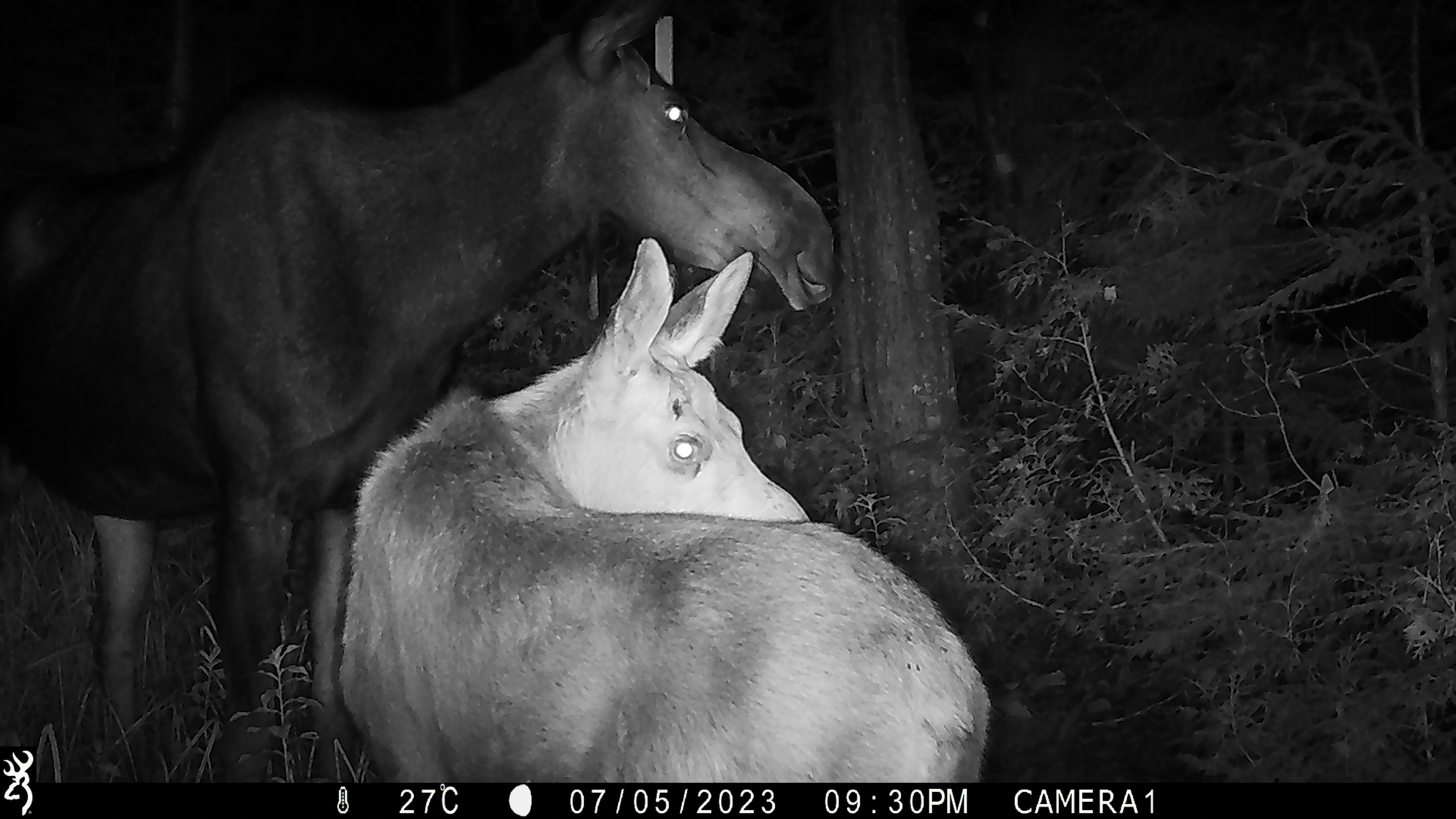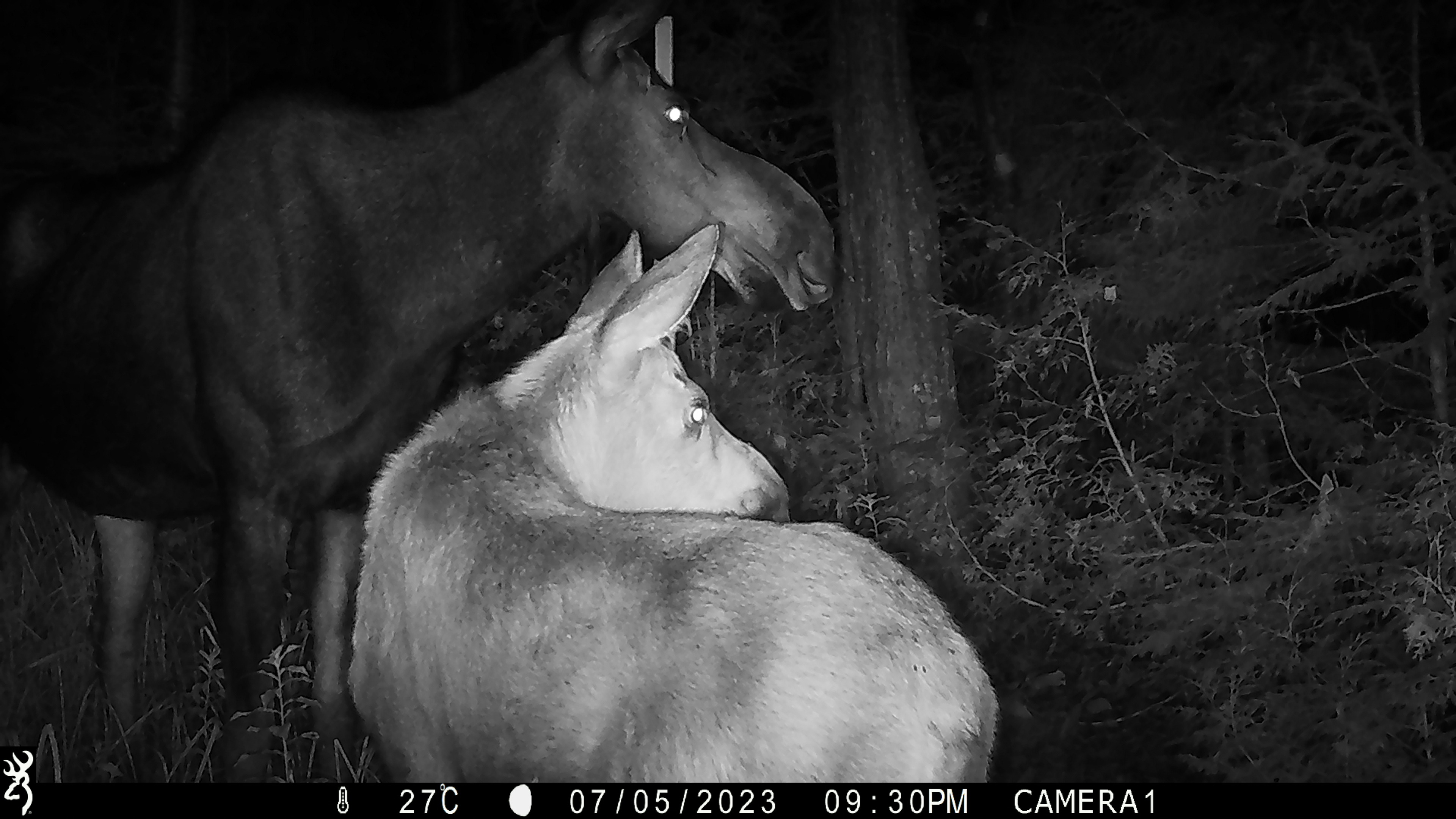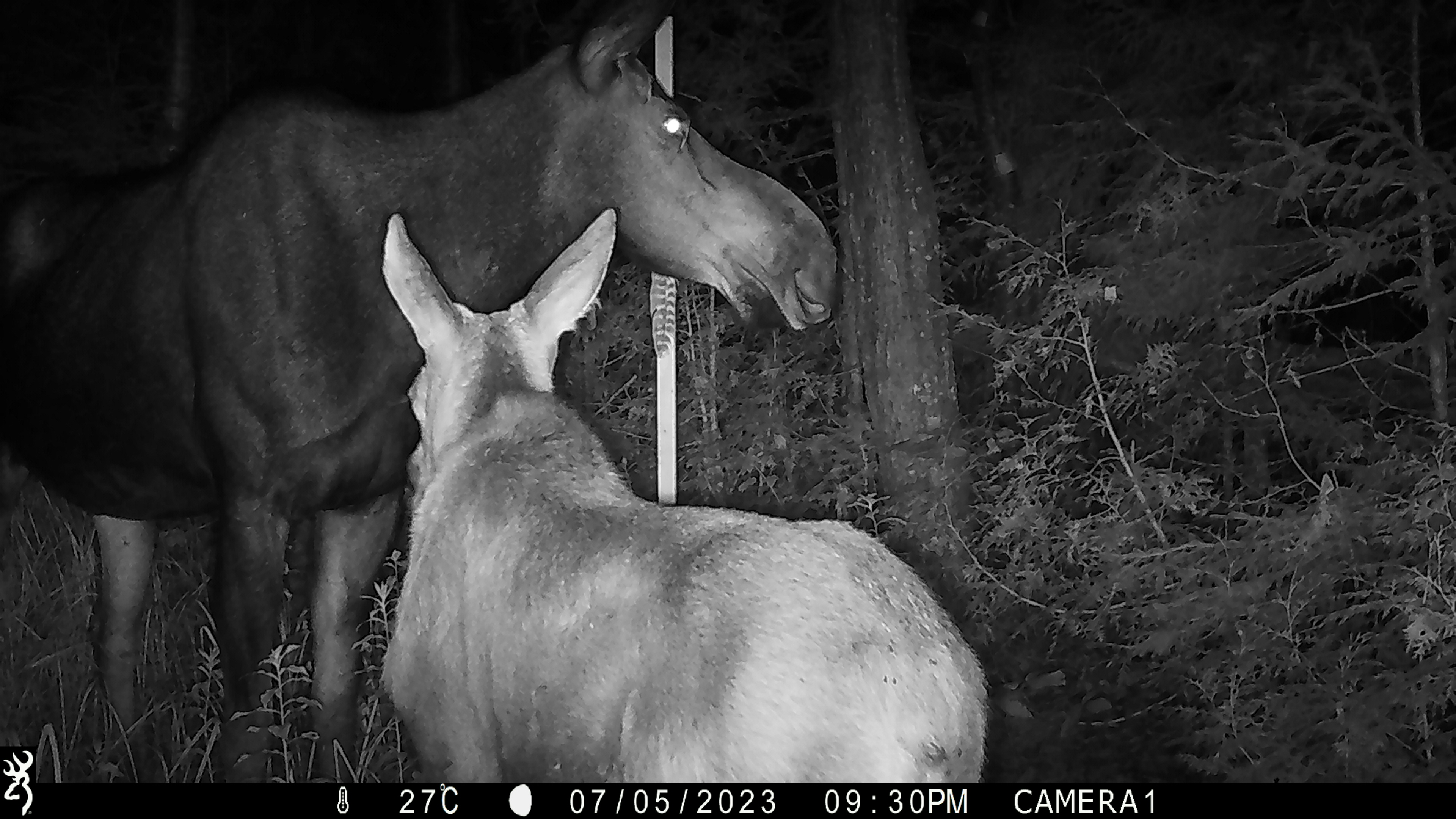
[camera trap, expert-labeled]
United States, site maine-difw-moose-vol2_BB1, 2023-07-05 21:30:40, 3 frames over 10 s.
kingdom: Animalia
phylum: Chordata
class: Mammalia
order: Artiodactyla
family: Cervidae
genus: Alces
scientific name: Alces alces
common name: moose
Moose (Alces alces).